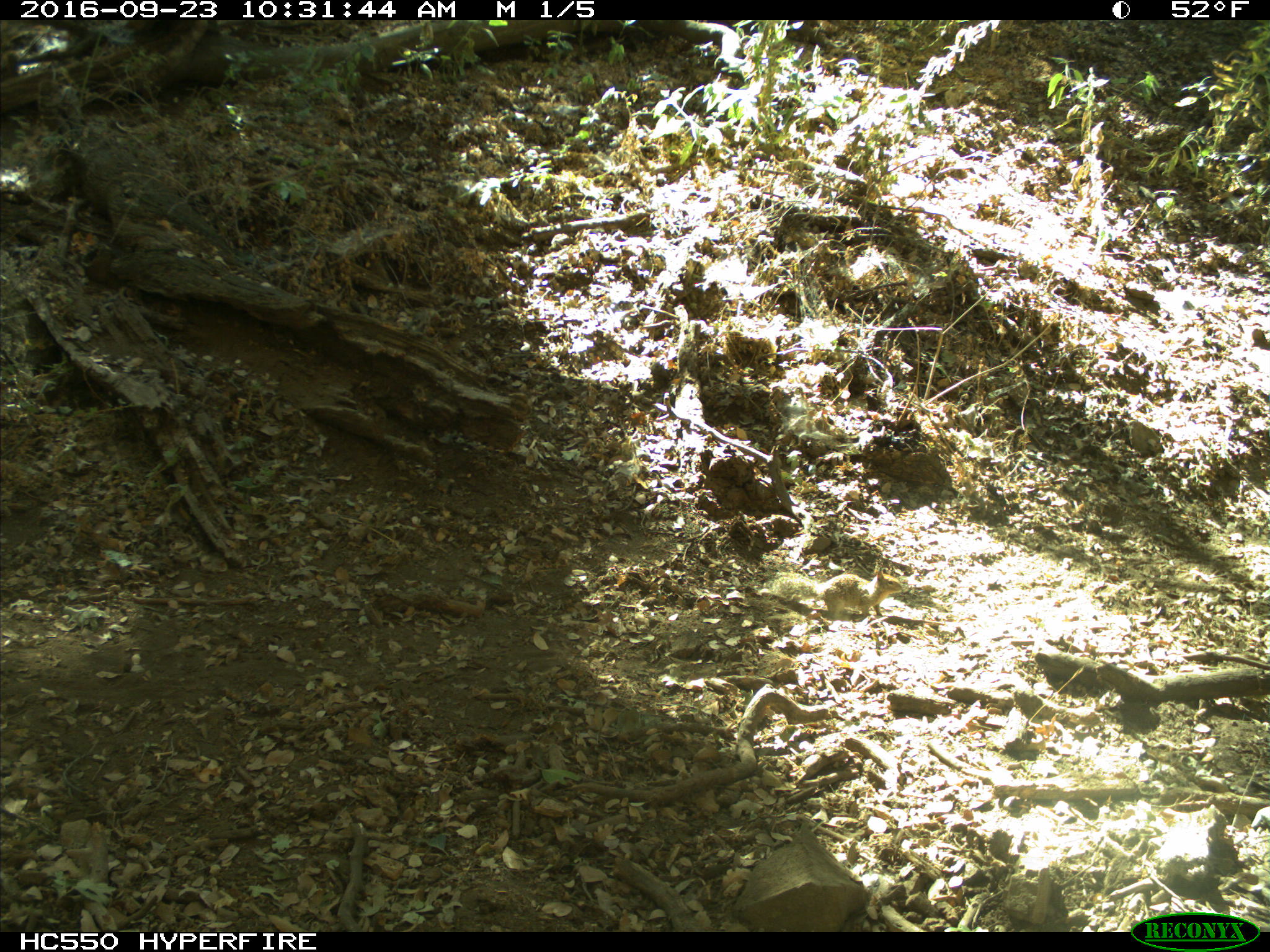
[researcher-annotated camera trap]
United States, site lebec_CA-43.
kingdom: Animalia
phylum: Chordata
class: Mammalia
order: Rodentia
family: Sciuridae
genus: Otospermophilus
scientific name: Otospermophilus beecheyi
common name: california ground squirrel